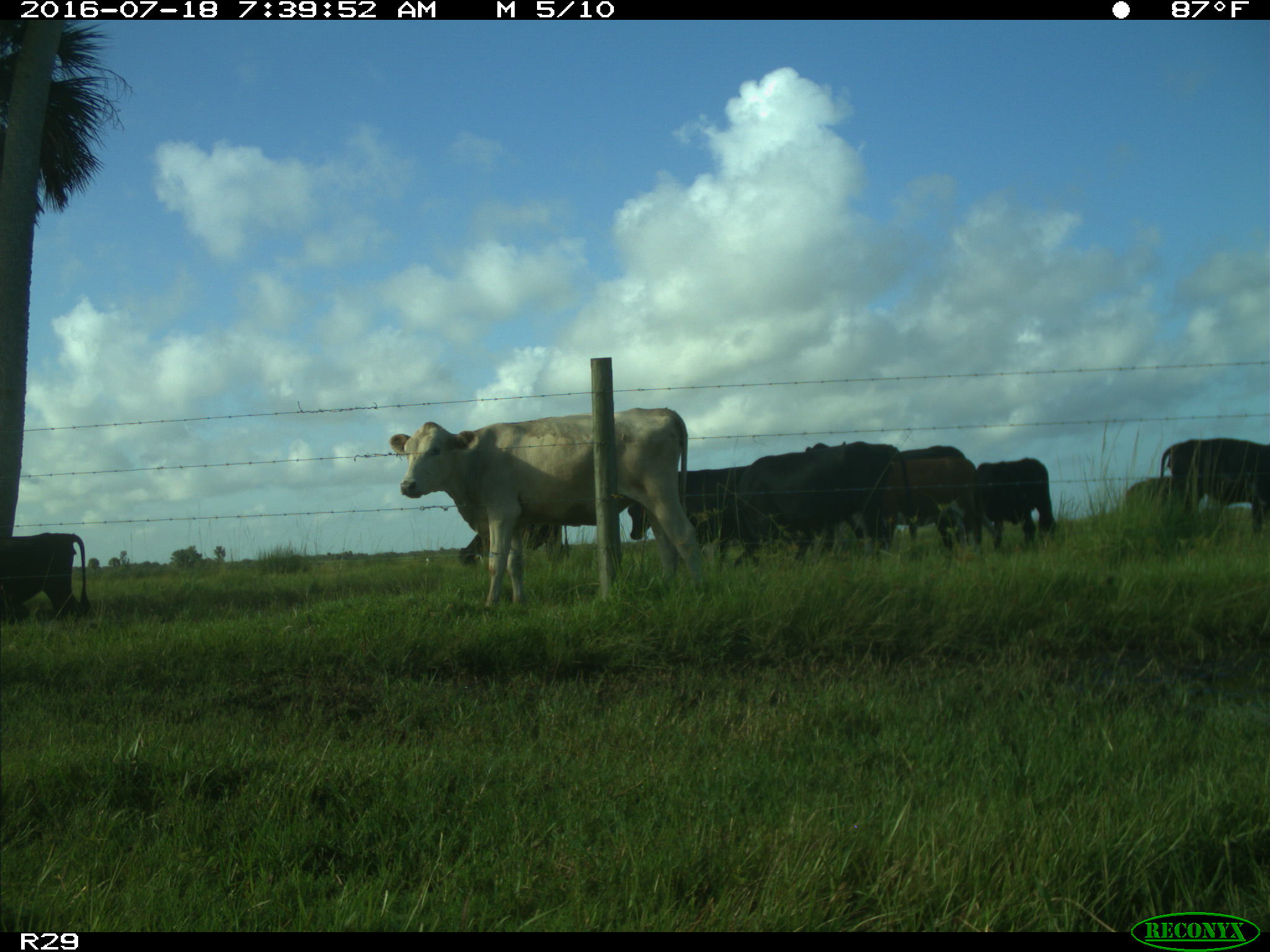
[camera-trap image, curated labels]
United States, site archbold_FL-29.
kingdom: Animalia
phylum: Chordata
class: Mammalia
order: Artiodactyla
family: Bovidae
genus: Bos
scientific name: Bos taurus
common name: domestic cow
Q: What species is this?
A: Bos taurus (domestic cow).